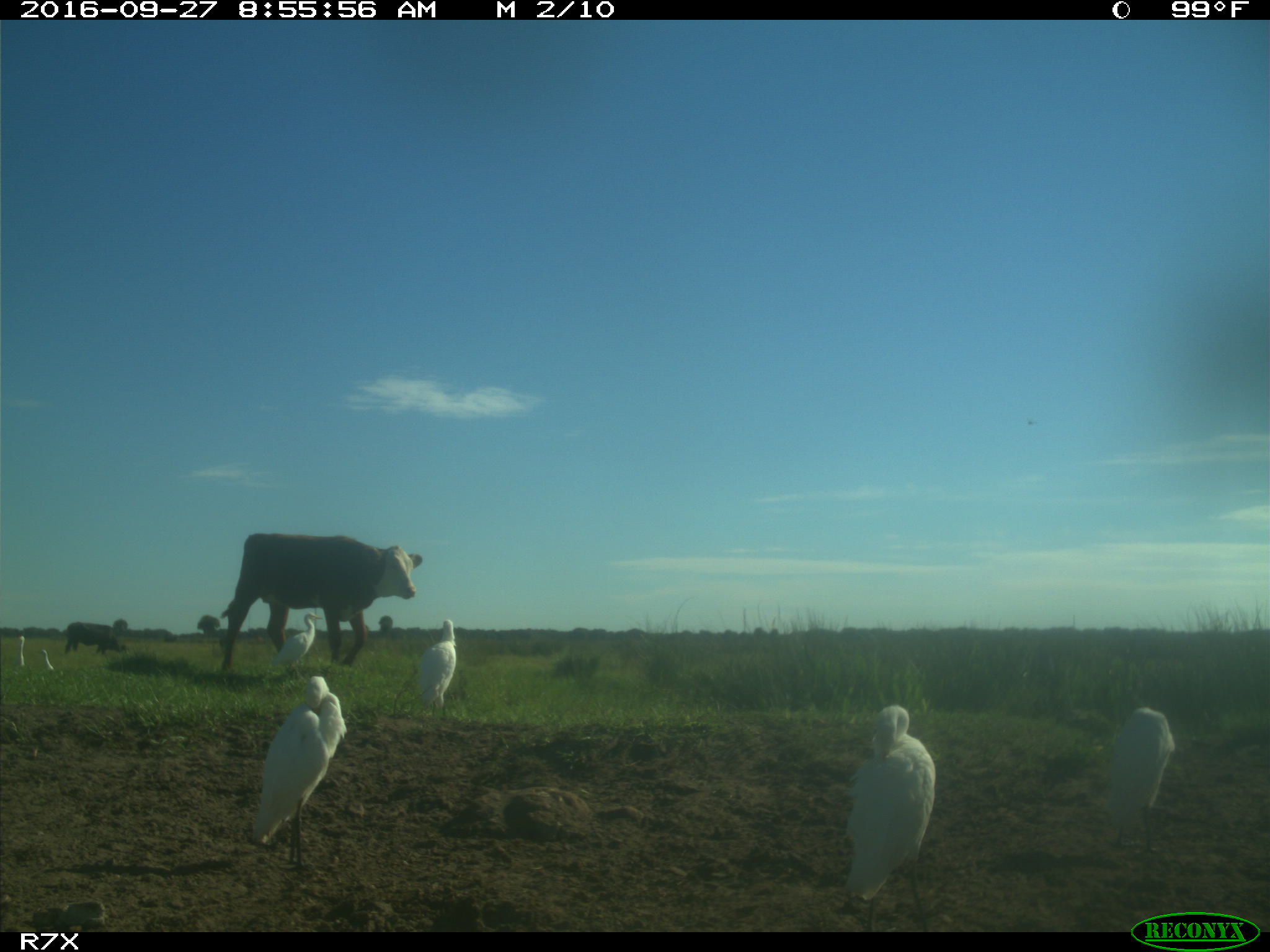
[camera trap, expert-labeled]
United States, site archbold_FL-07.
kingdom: Animalia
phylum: Chordata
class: Mammalia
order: Artiodactyla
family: Bovidae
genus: Bos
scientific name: Bos taurus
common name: domestic cow